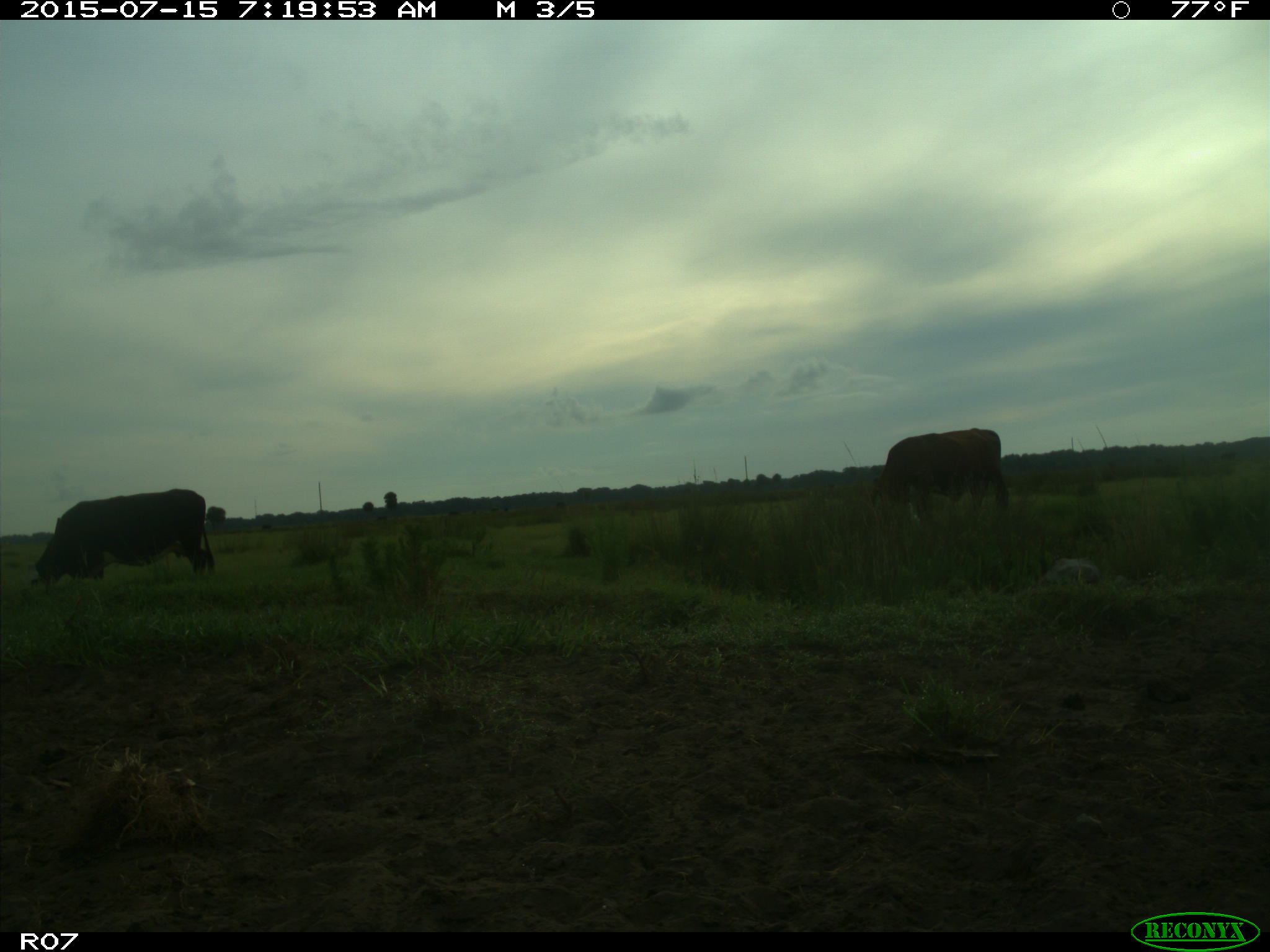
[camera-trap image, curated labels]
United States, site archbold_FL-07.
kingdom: Animalia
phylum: Chordata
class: Mammalia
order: Artiodactyla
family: Bovidae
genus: Bos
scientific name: Bos taurus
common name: domestic cow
Bos taurus (domestic cow).